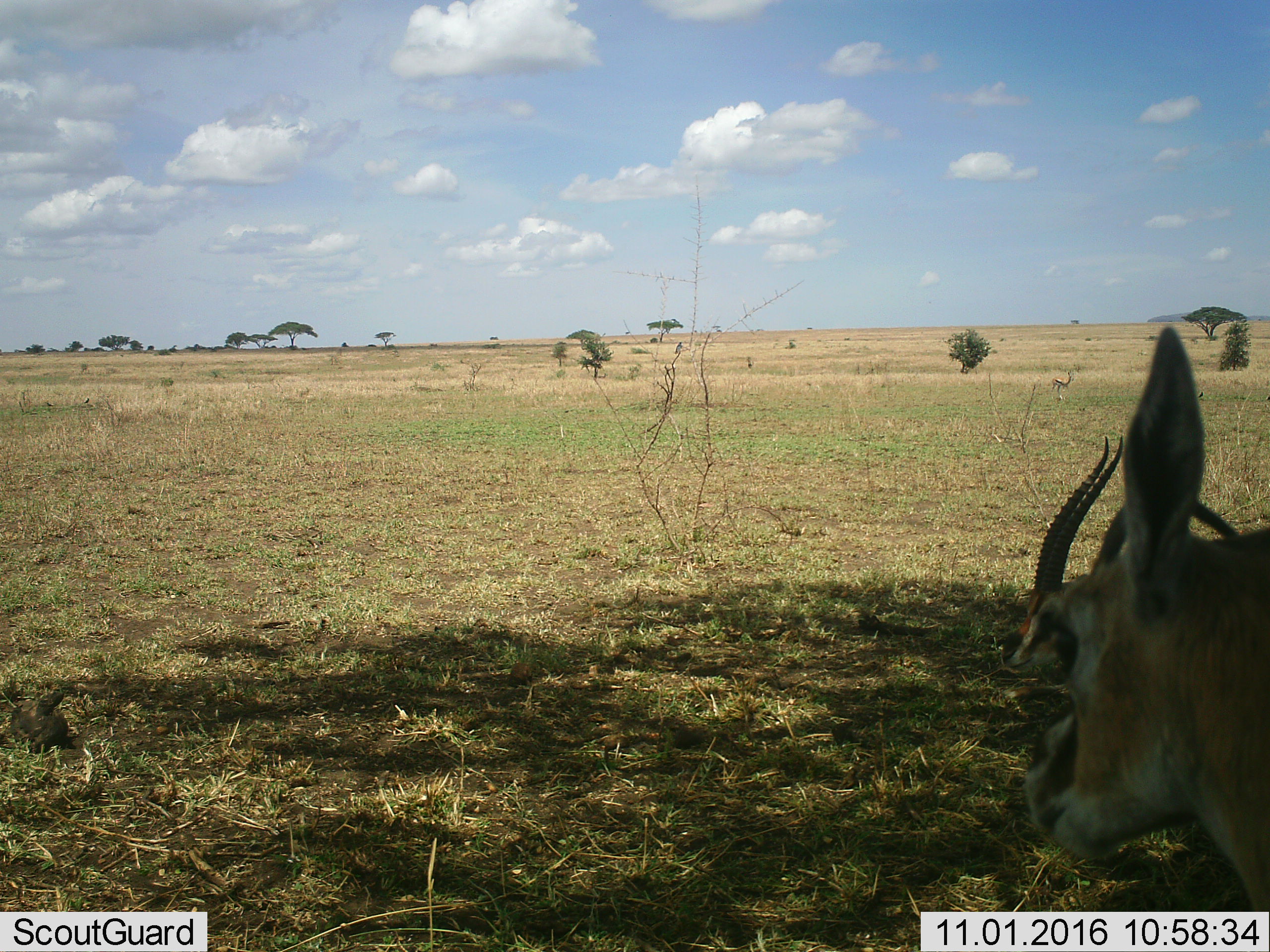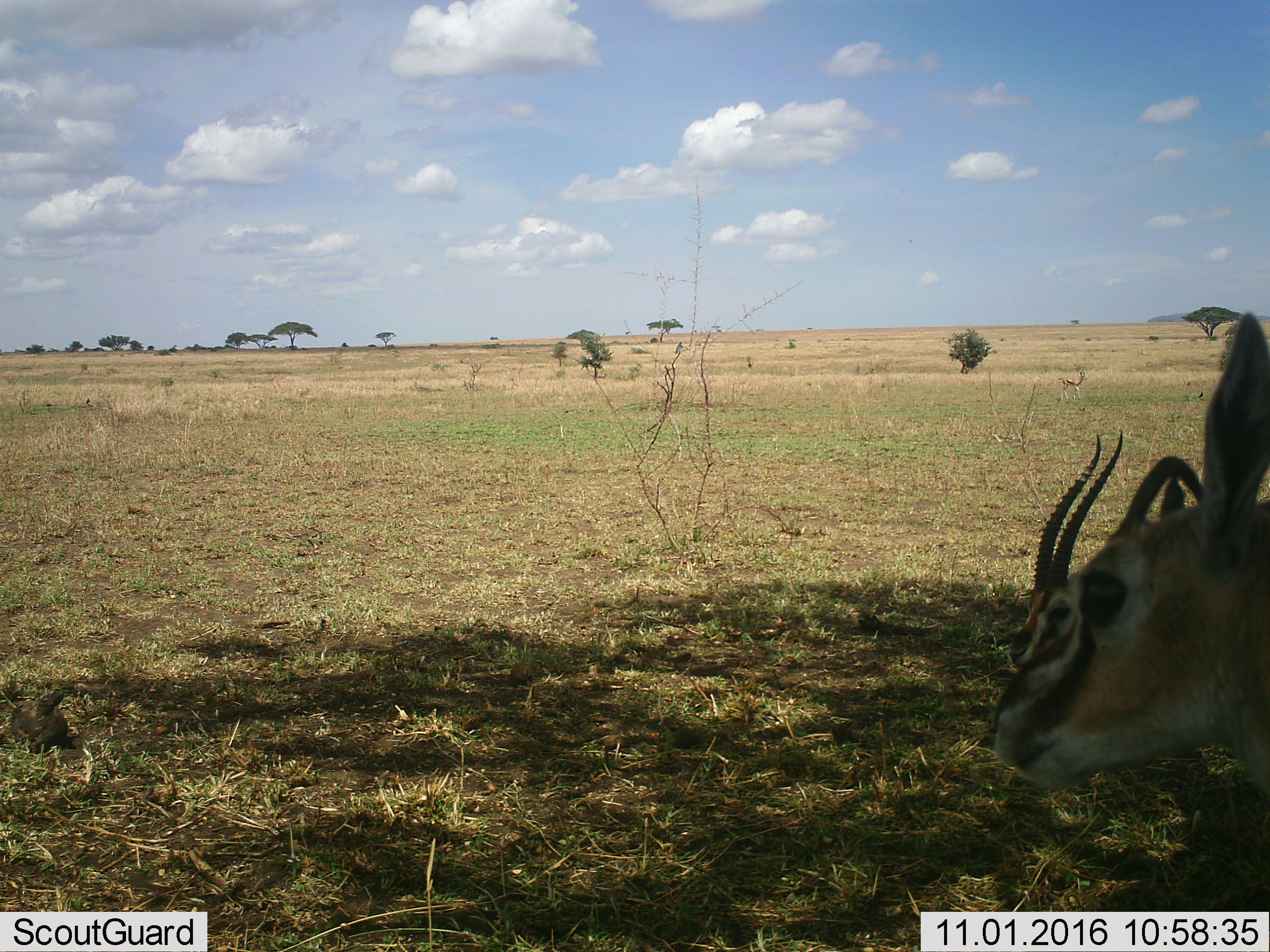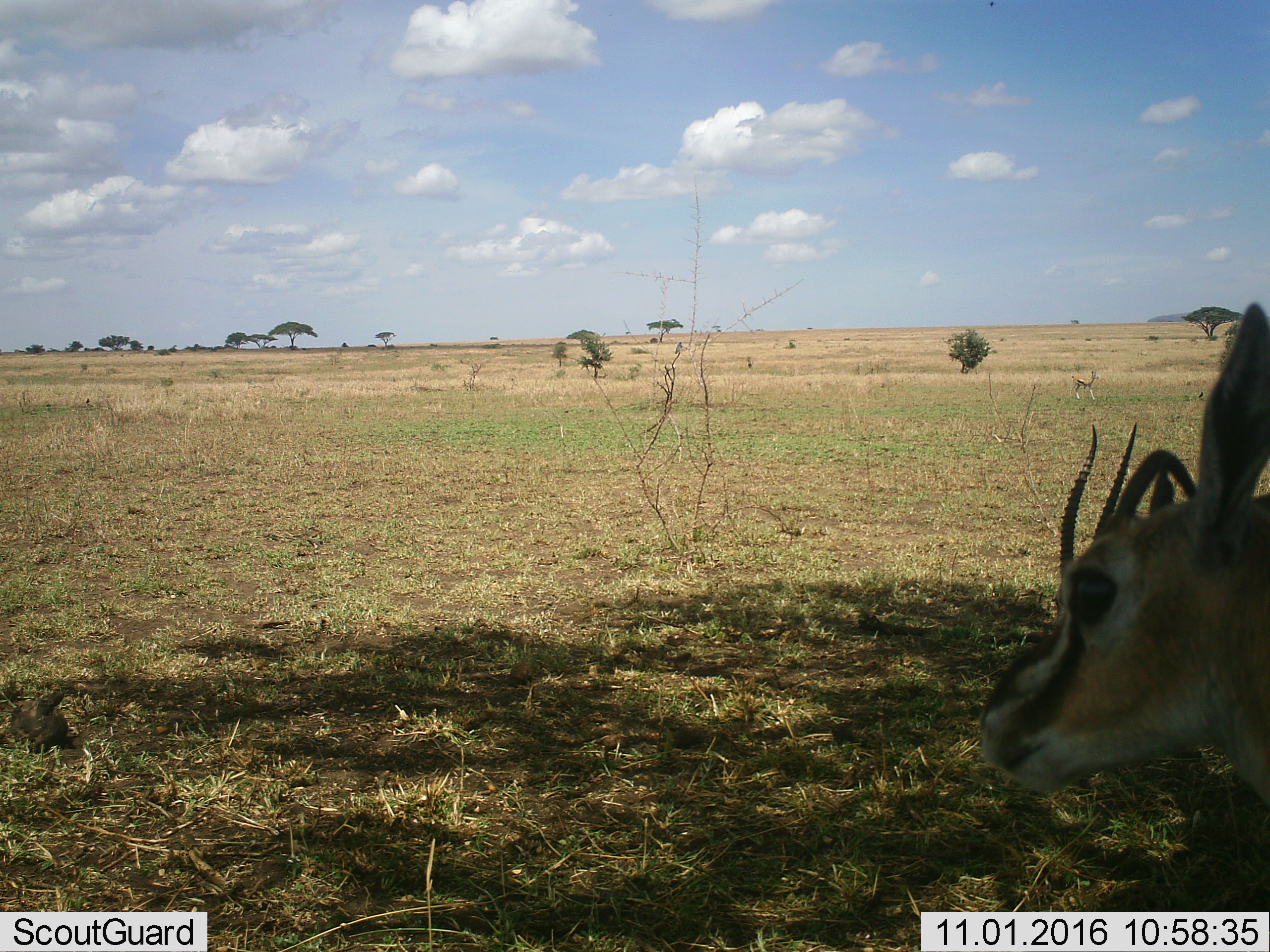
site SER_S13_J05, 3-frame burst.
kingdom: Animalia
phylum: Chordata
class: Mammalia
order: Artiodactyla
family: Bovidae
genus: Eudorcas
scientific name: Eudorcas thomsonii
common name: thomson's gazelle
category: gazellethomsons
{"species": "gazellethomsons (thomson's gazelle) (Eudorcas thomsonii)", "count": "3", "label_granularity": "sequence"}